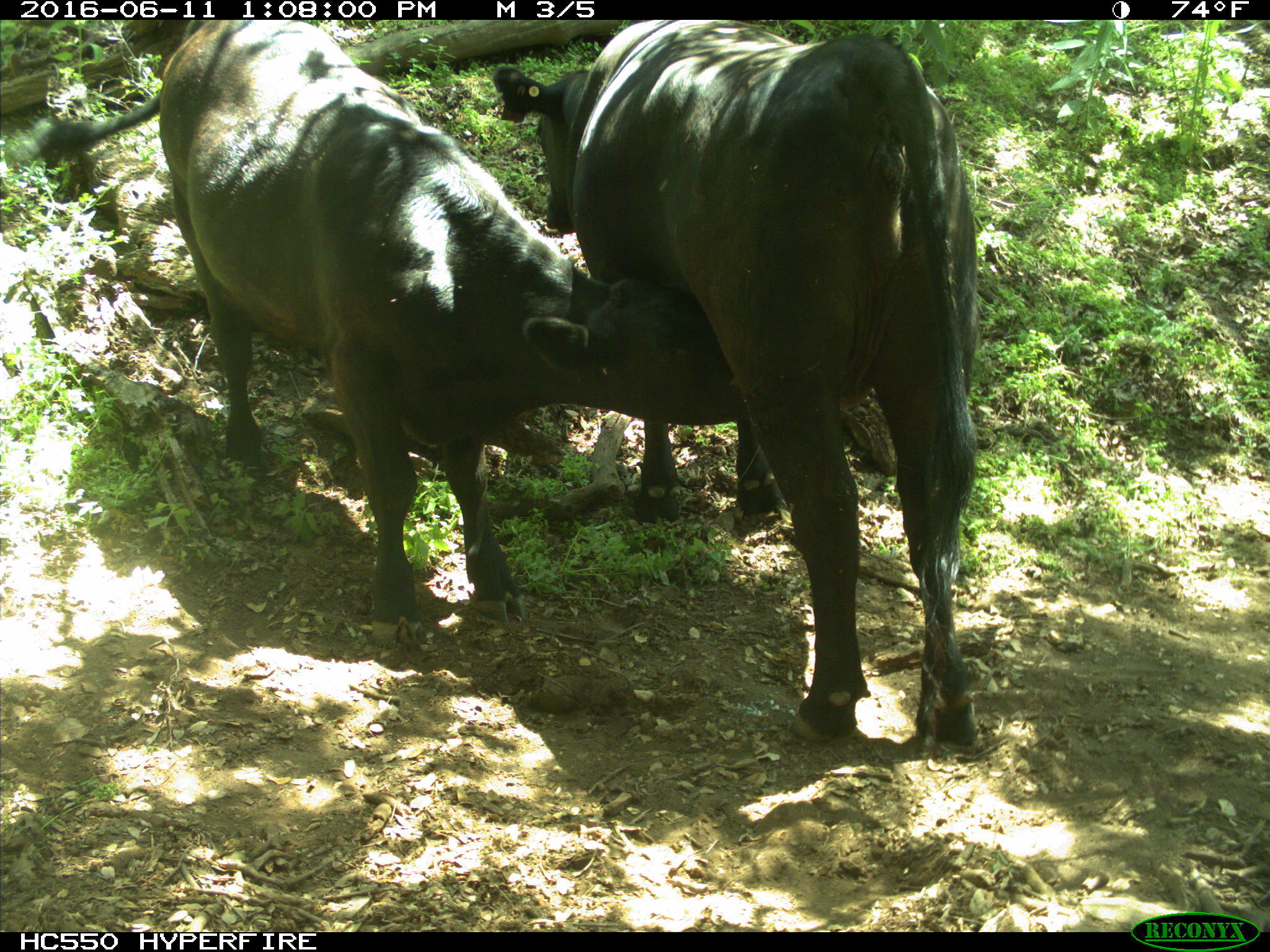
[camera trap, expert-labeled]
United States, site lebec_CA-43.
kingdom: Animalia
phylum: Chordata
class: Mammalia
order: Artiodactyla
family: Bovidae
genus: Bos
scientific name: Bos taurus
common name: domestic cow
Bos taurus (domestic cow).